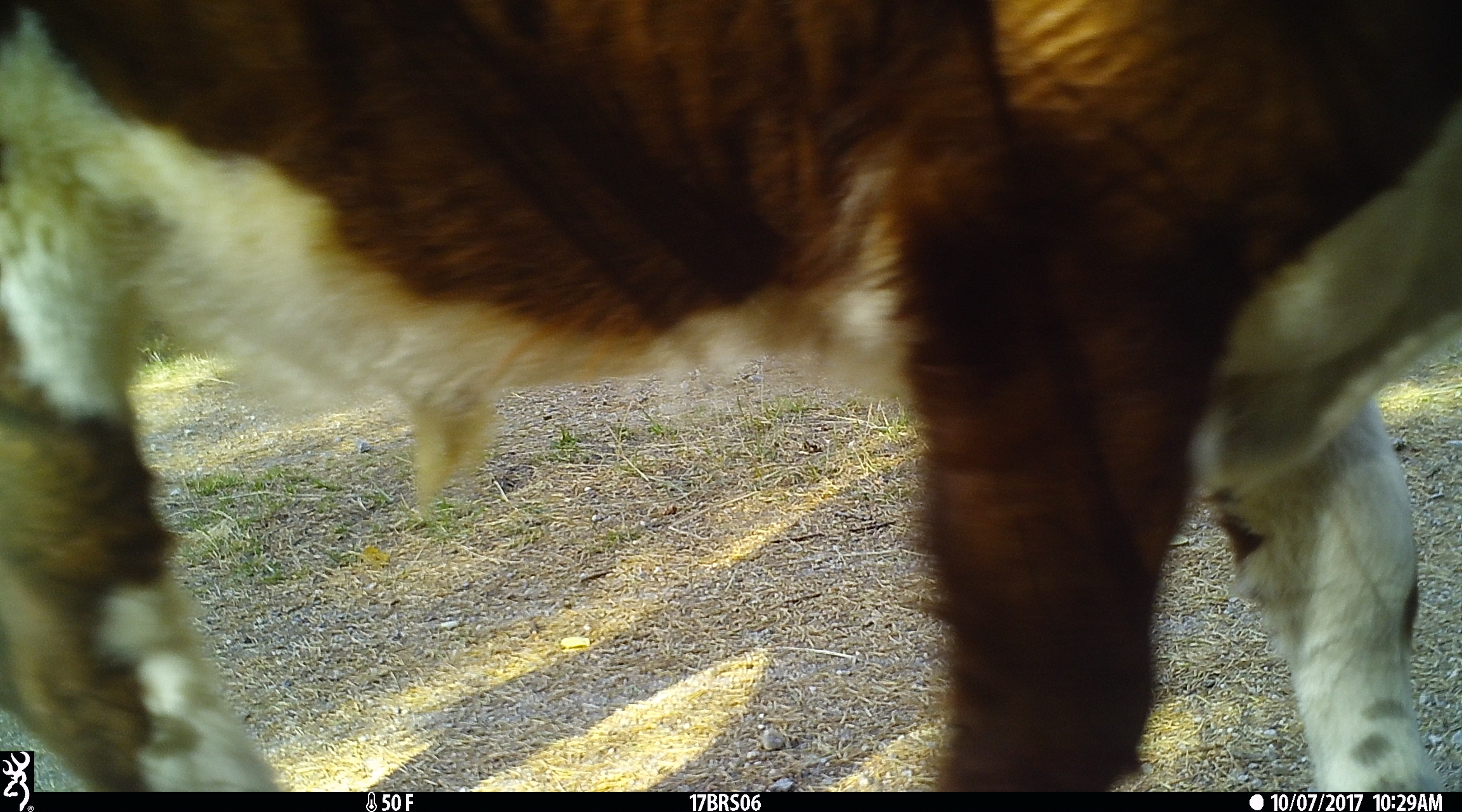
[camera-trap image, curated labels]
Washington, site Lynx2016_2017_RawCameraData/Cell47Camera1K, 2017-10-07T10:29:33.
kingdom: Animalia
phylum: Chordata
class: Mammalia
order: Artiodactyla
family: Bovidae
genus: Bos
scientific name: Bos taurus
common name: domestic cattle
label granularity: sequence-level